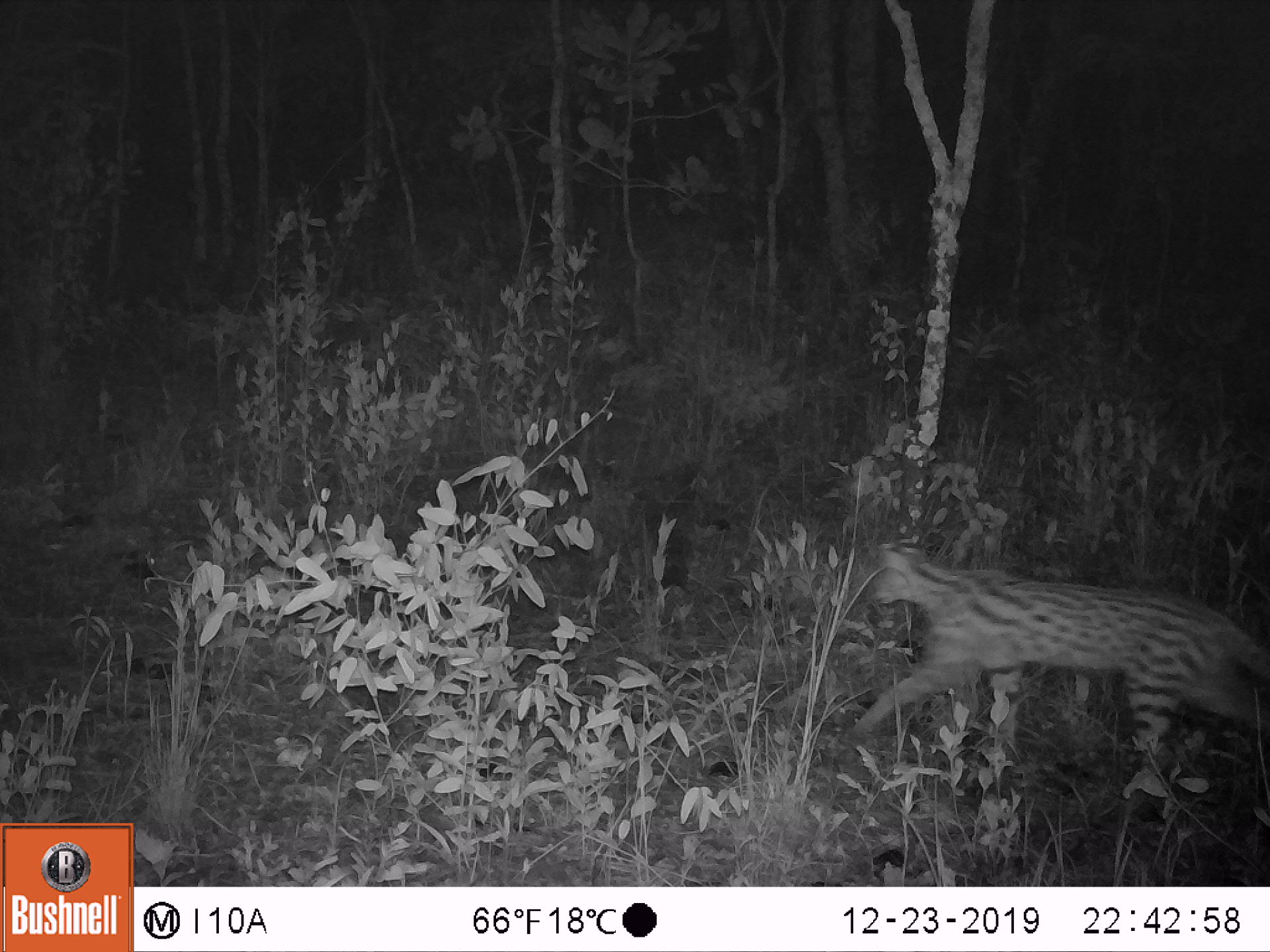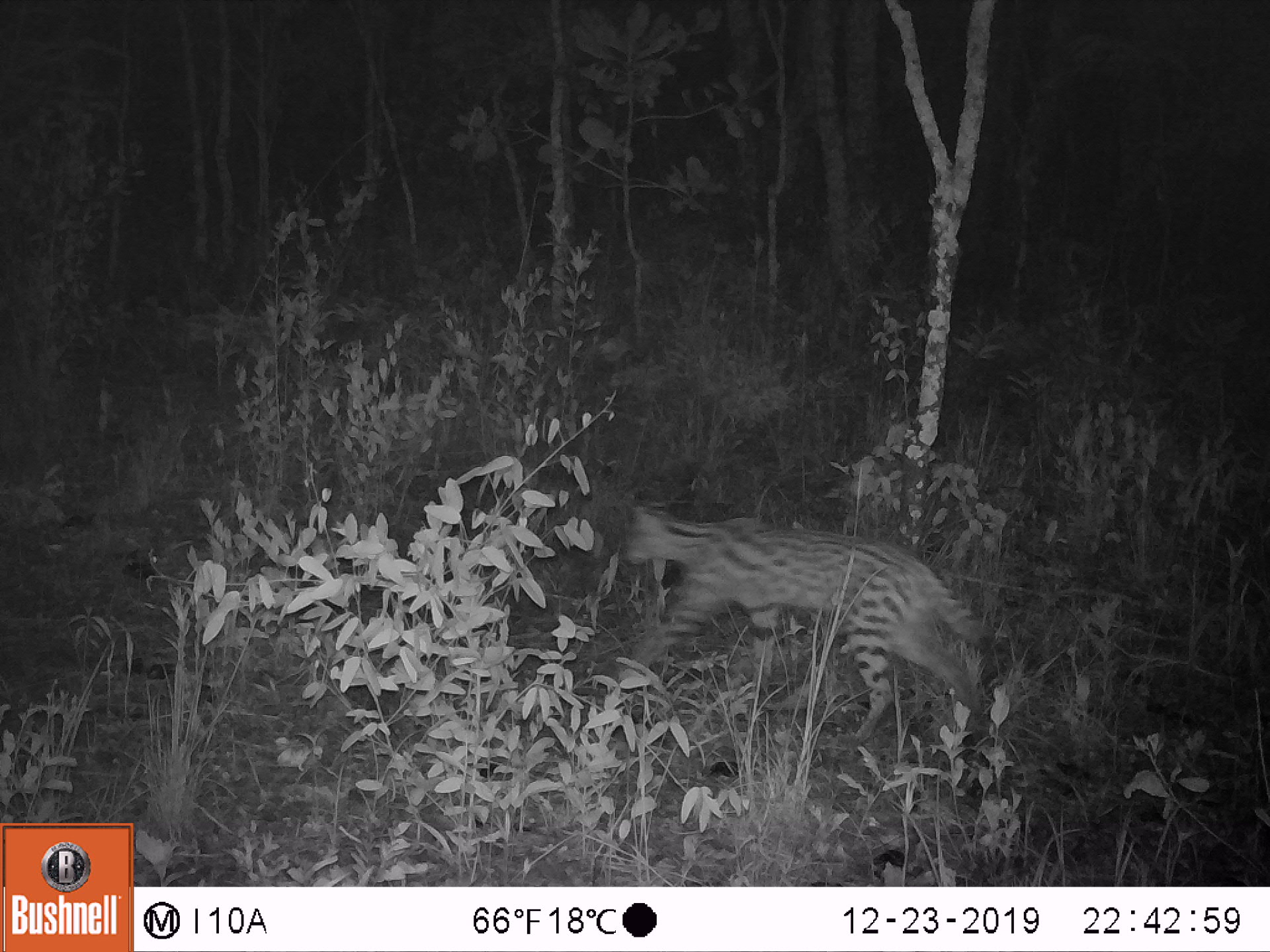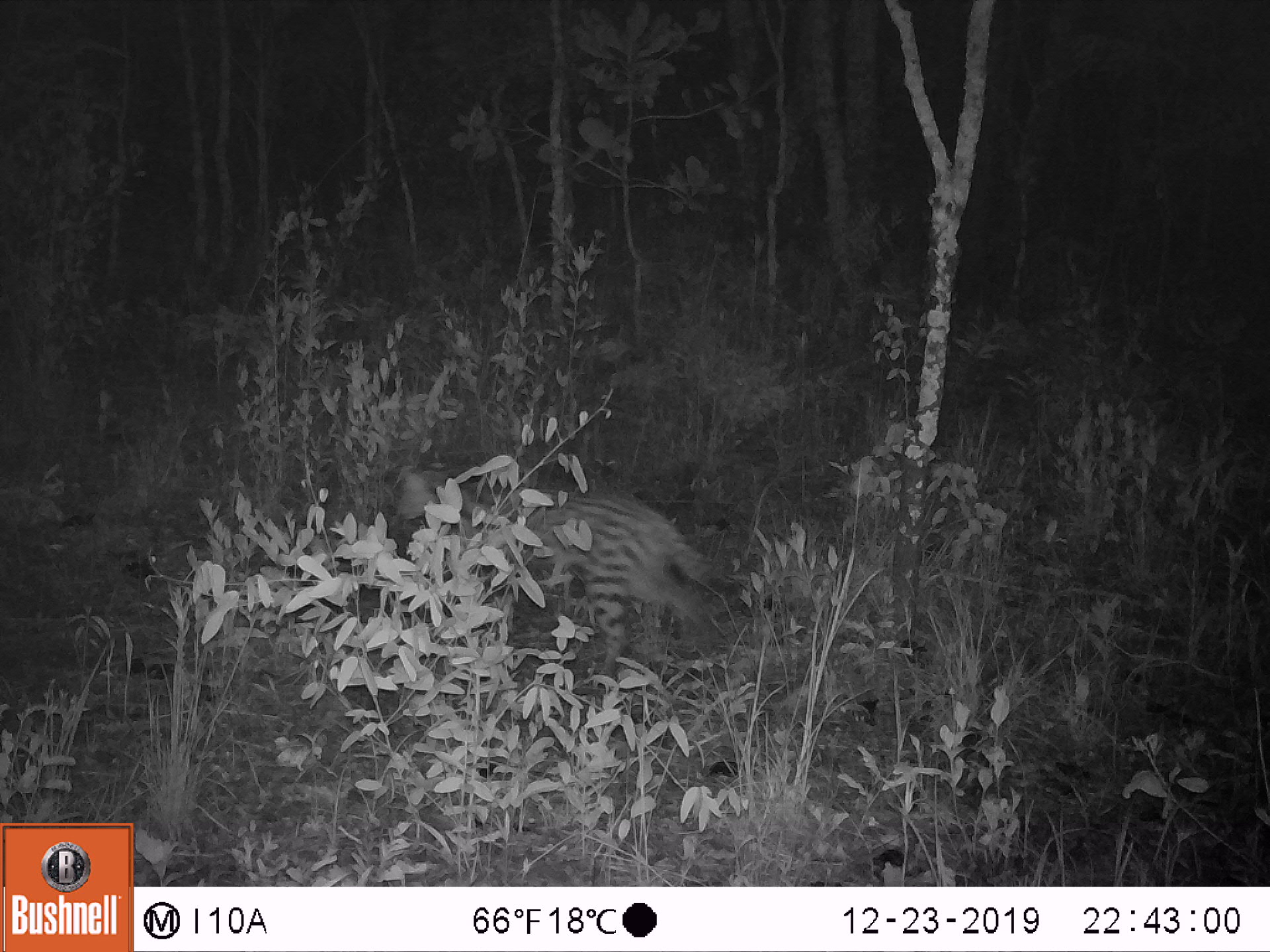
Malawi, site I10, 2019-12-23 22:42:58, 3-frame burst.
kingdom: Animalia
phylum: Chordata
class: Mammalia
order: Carnivora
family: Felidae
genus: Leptailurus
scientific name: Leptailurus serval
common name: serval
Serval (Leptailurus serval), count 1.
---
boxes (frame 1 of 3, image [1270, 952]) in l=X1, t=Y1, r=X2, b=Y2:
serval: l=840, t=536, r=1268, b=766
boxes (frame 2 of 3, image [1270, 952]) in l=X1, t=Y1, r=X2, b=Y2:
serval: l=616, t=489, r=1010, b=752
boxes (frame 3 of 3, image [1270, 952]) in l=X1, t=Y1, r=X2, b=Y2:
serval: l=390, t=458, r=726, b=677